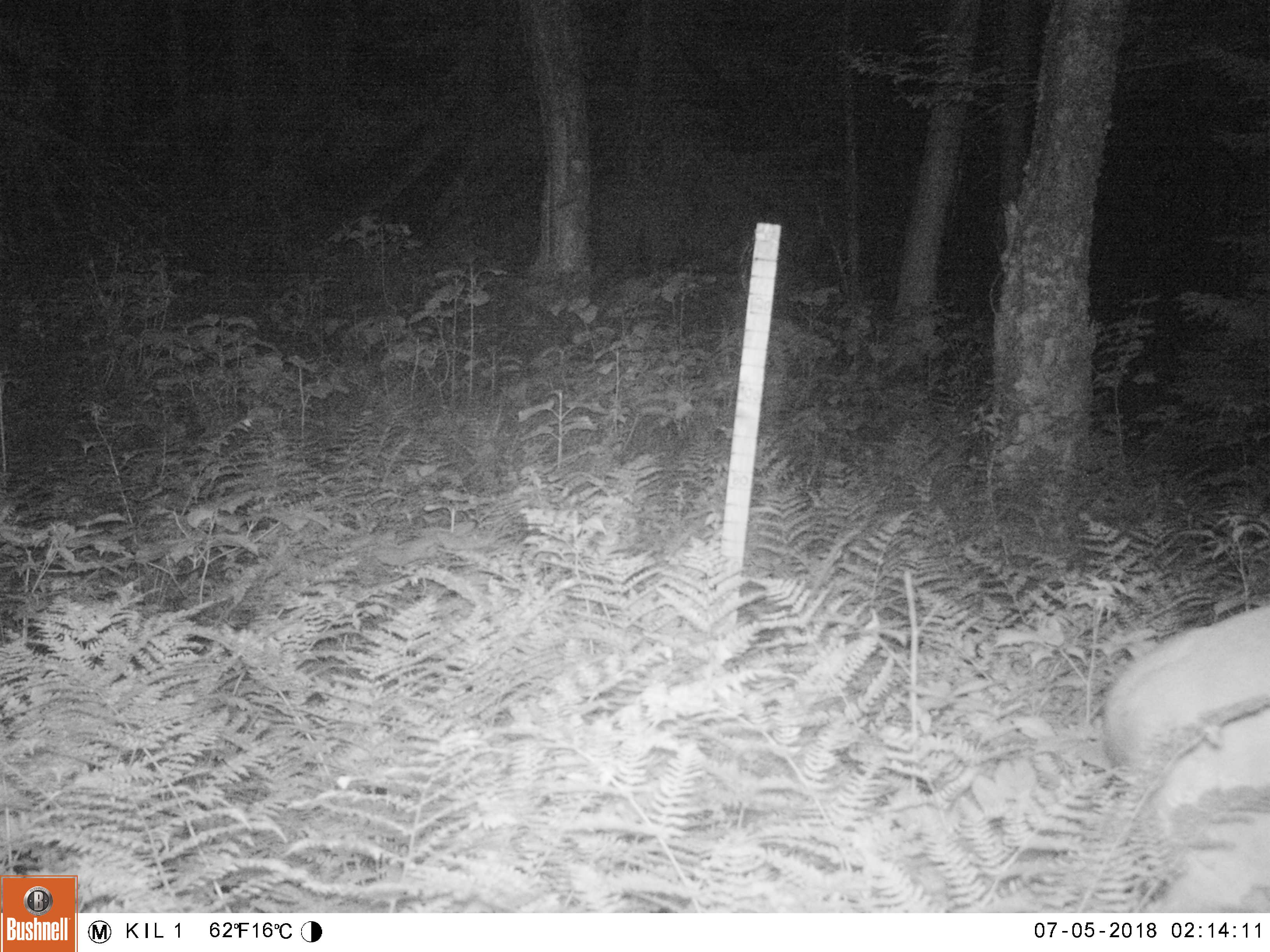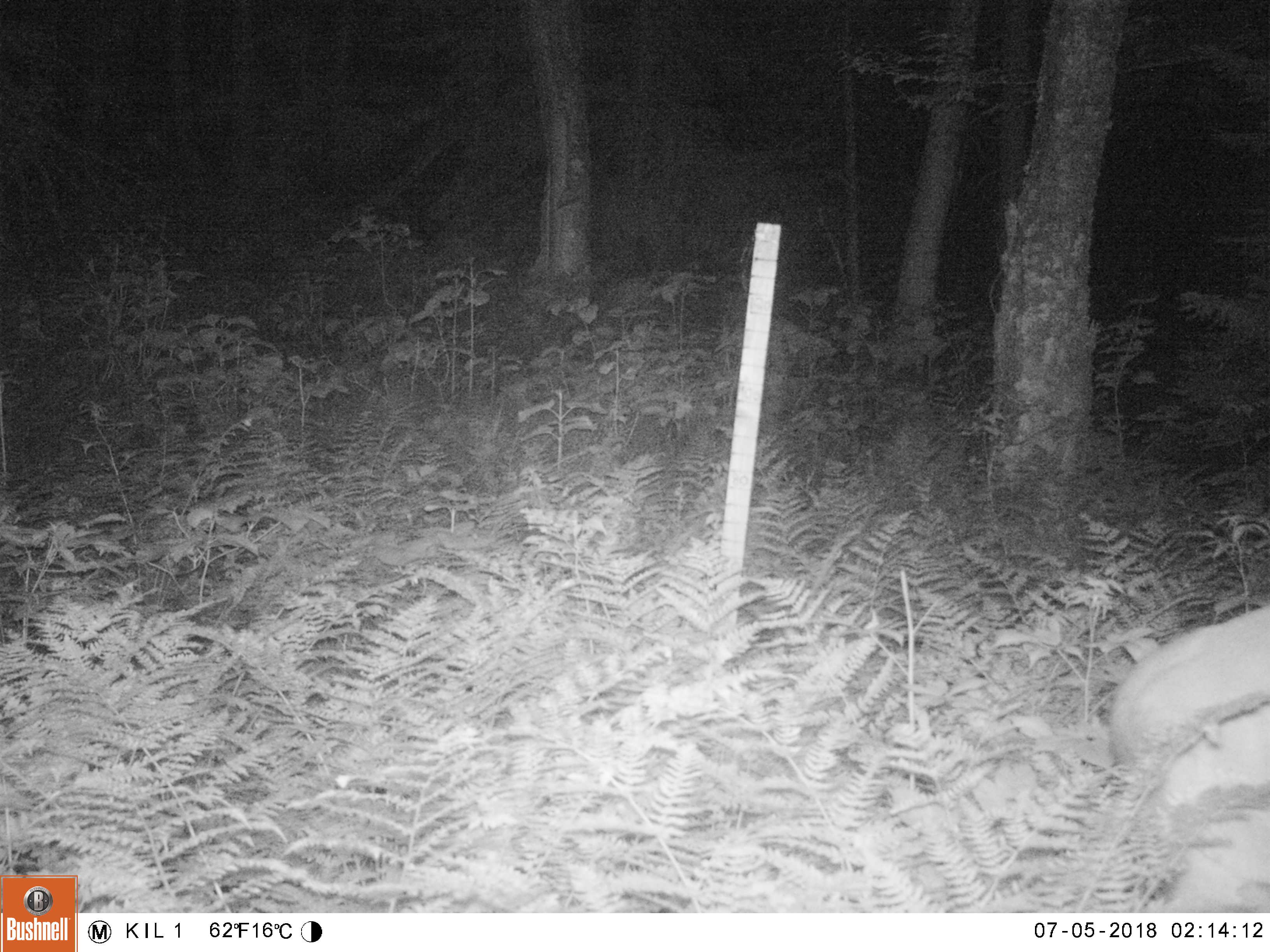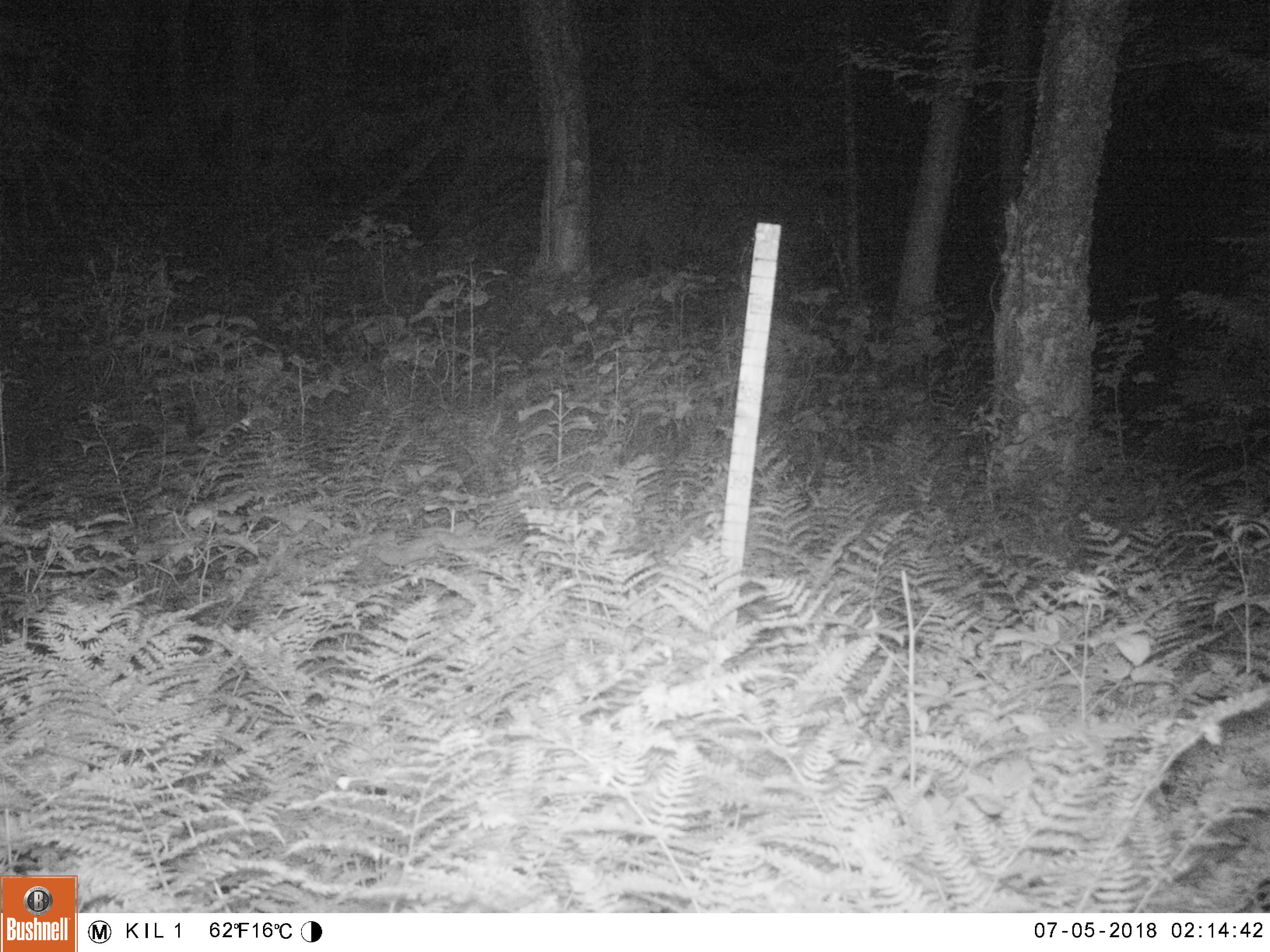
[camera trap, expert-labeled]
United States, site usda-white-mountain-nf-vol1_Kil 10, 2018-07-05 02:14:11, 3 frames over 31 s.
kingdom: Animalia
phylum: Chordata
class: Mammalia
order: Artiodactyla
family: Cervidae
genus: Odocoileus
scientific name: Odocoileus virginianus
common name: white-tailed deer